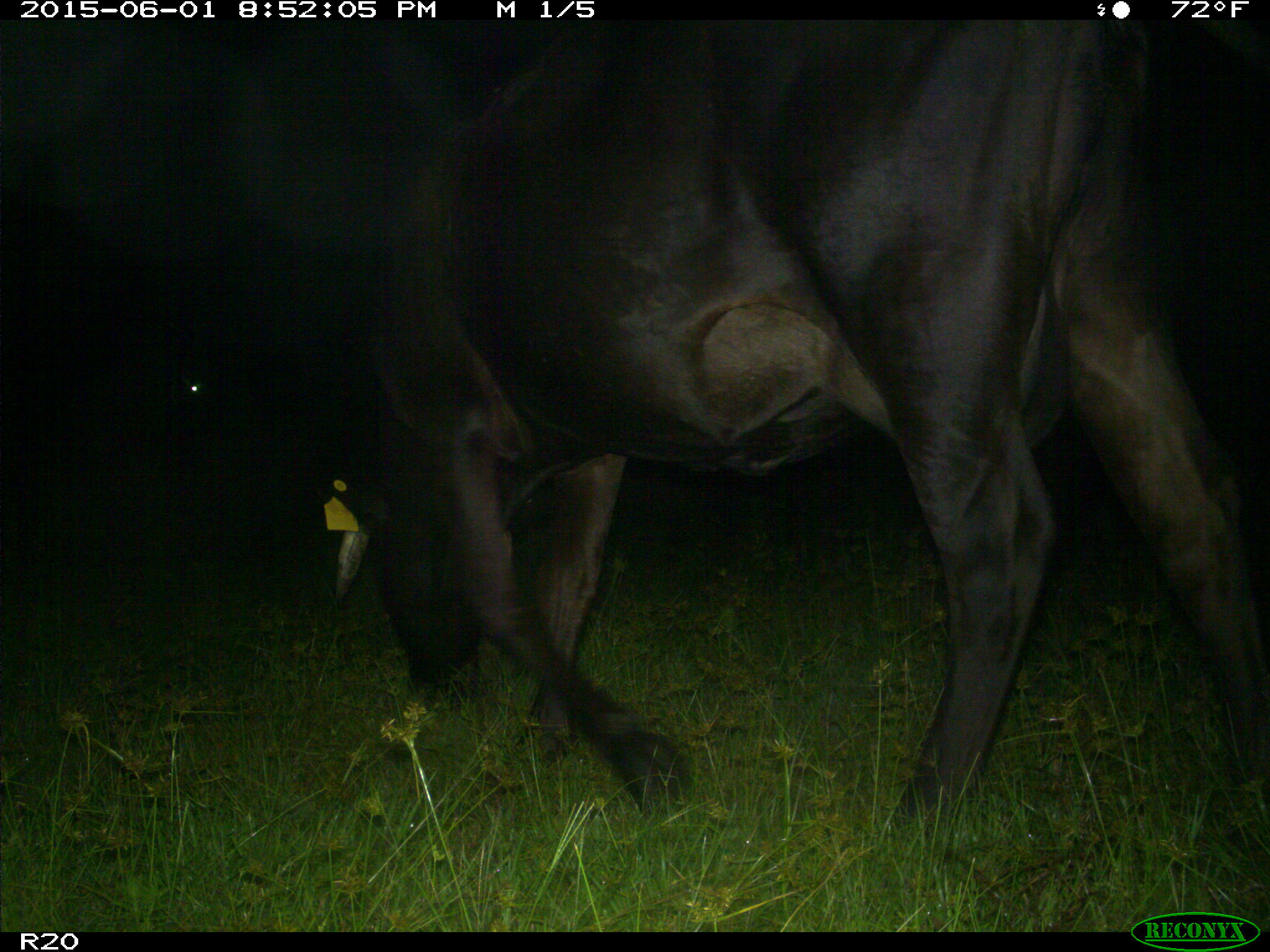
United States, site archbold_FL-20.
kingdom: Animalia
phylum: Chordata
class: Mammalia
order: Artiodactyla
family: Bovidae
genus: Bos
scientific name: Bos taurus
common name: domestic cow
Bos taurus (domestic cow).